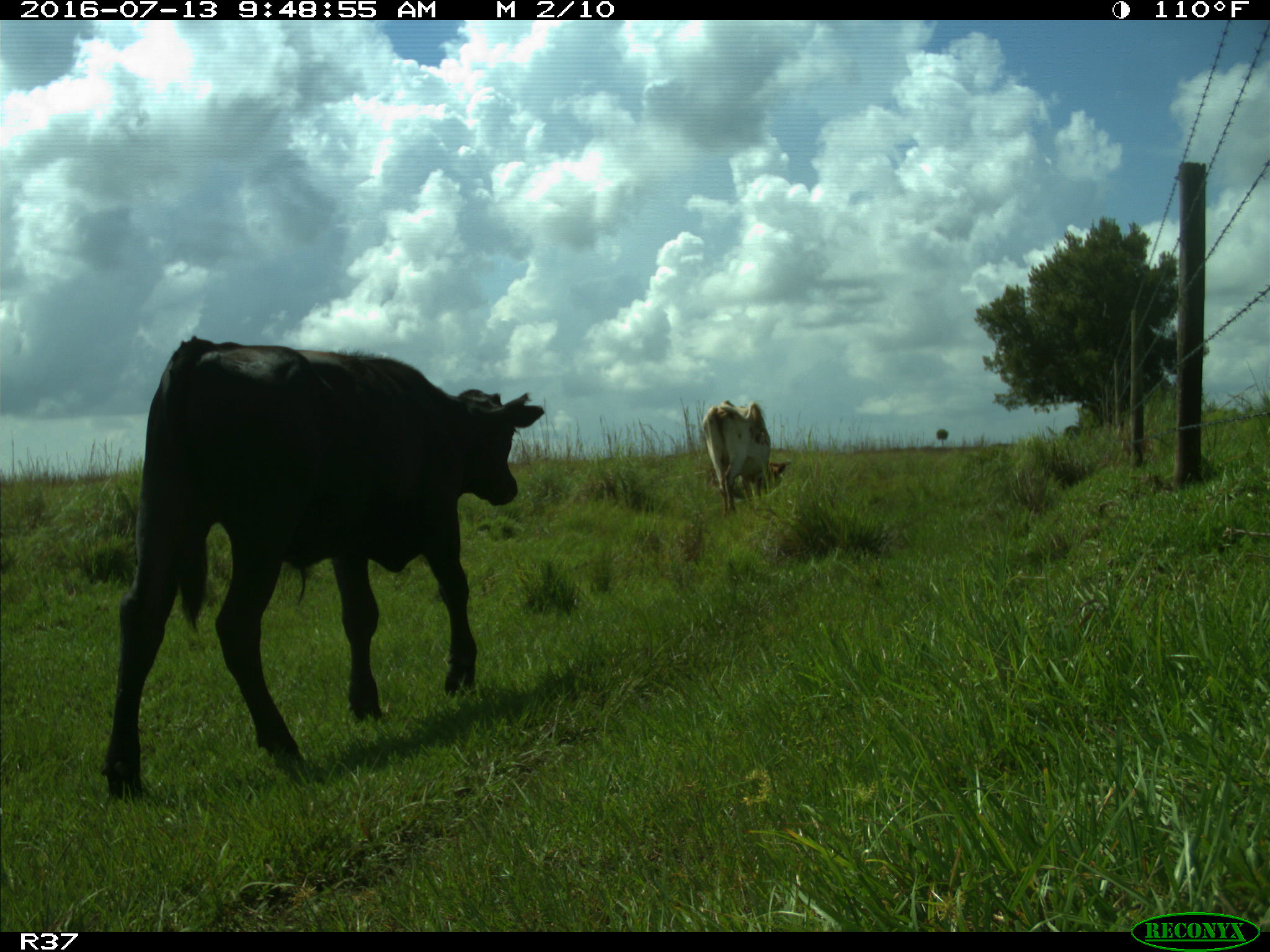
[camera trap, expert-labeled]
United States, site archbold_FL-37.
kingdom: Animalia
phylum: Chordata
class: Mammalia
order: Artiodactyla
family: Bovidae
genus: Bos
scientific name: Bos taurus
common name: domestic cow